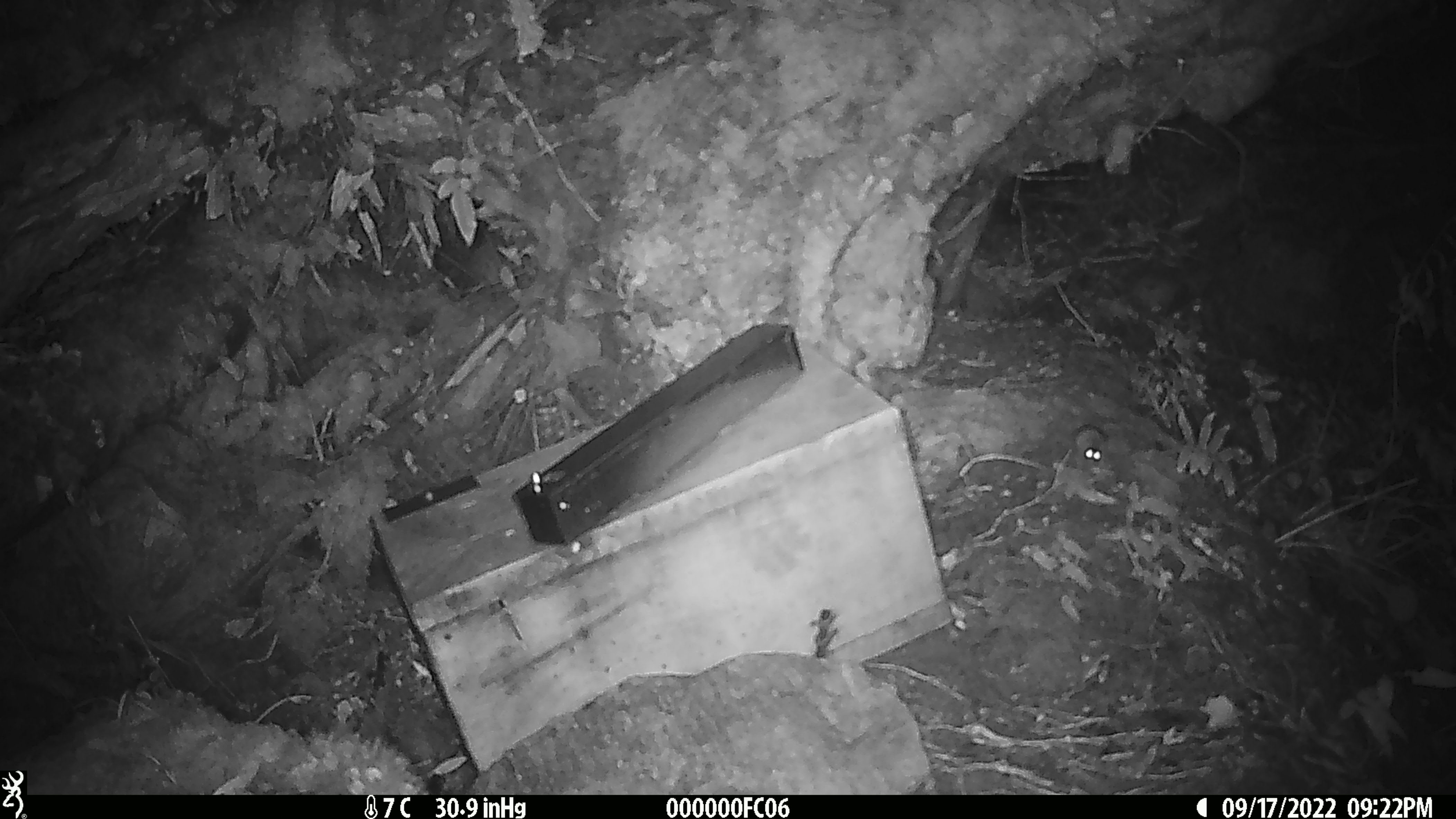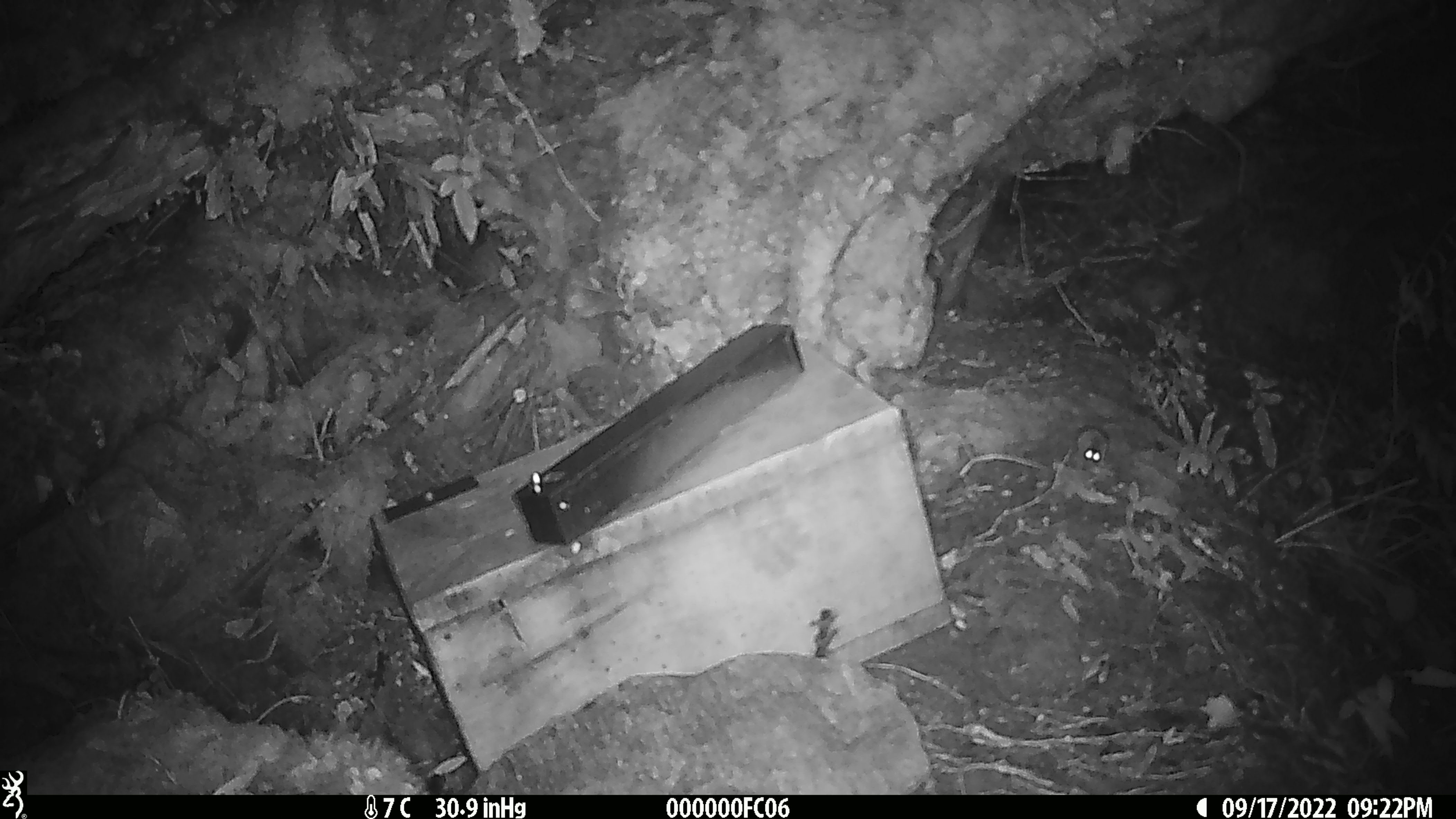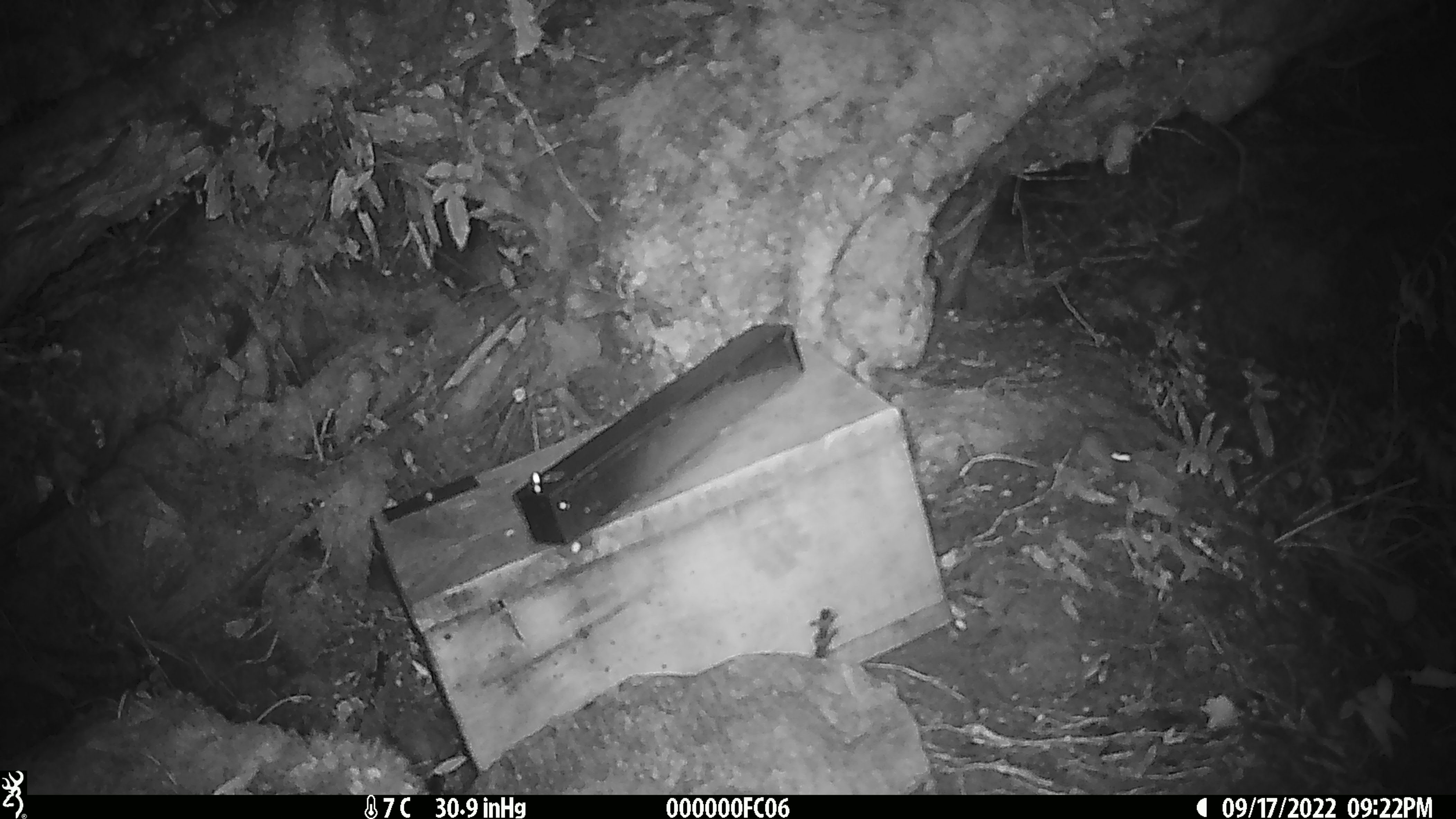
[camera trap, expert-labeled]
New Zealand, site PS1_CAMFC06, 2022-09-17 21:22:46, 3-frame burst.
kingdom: Animalia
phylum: Chordata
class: Mammalia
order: Rodentia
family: Muridae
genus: Mus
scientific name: Mus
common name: mouse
Mouse (Mus).